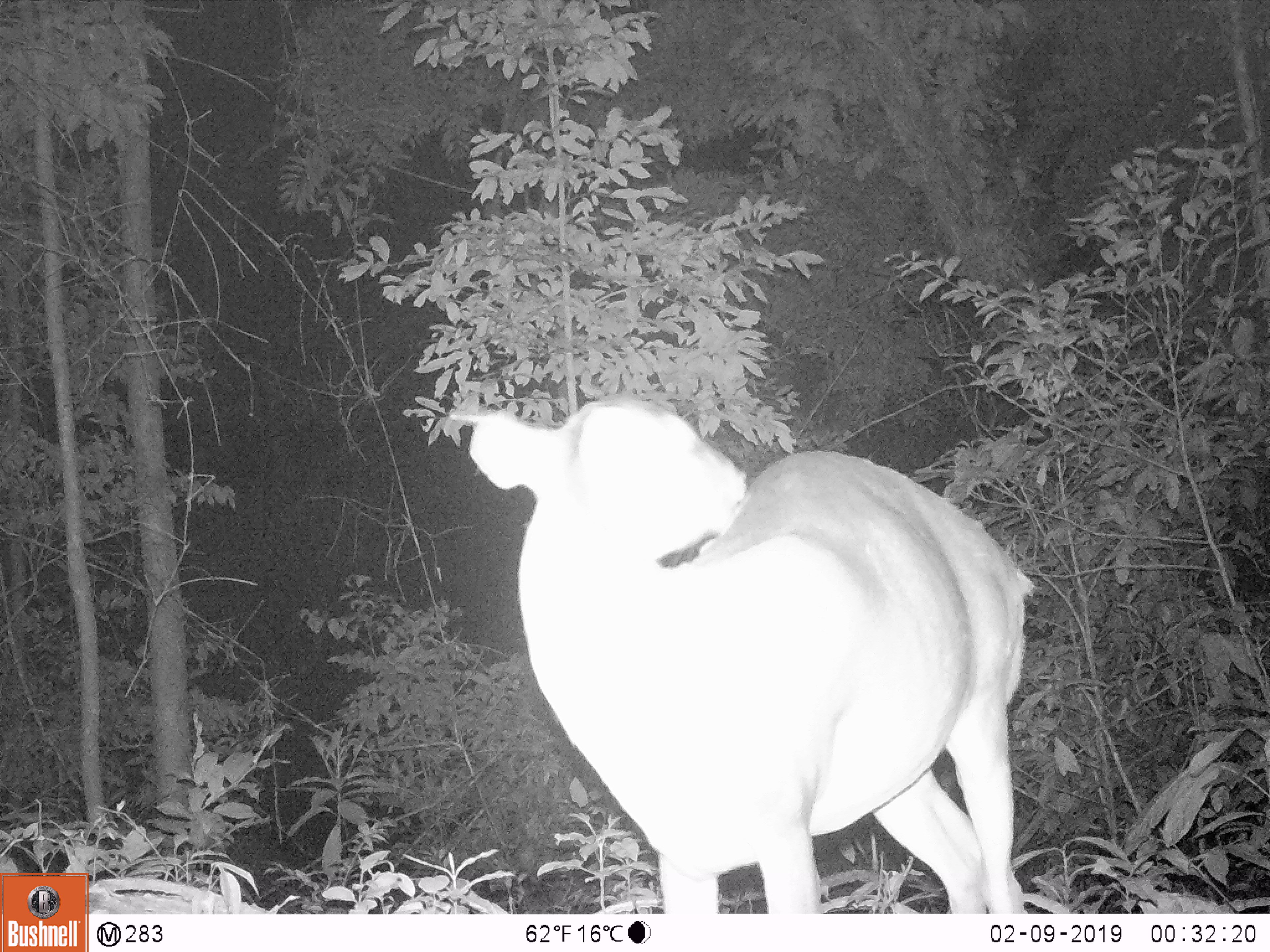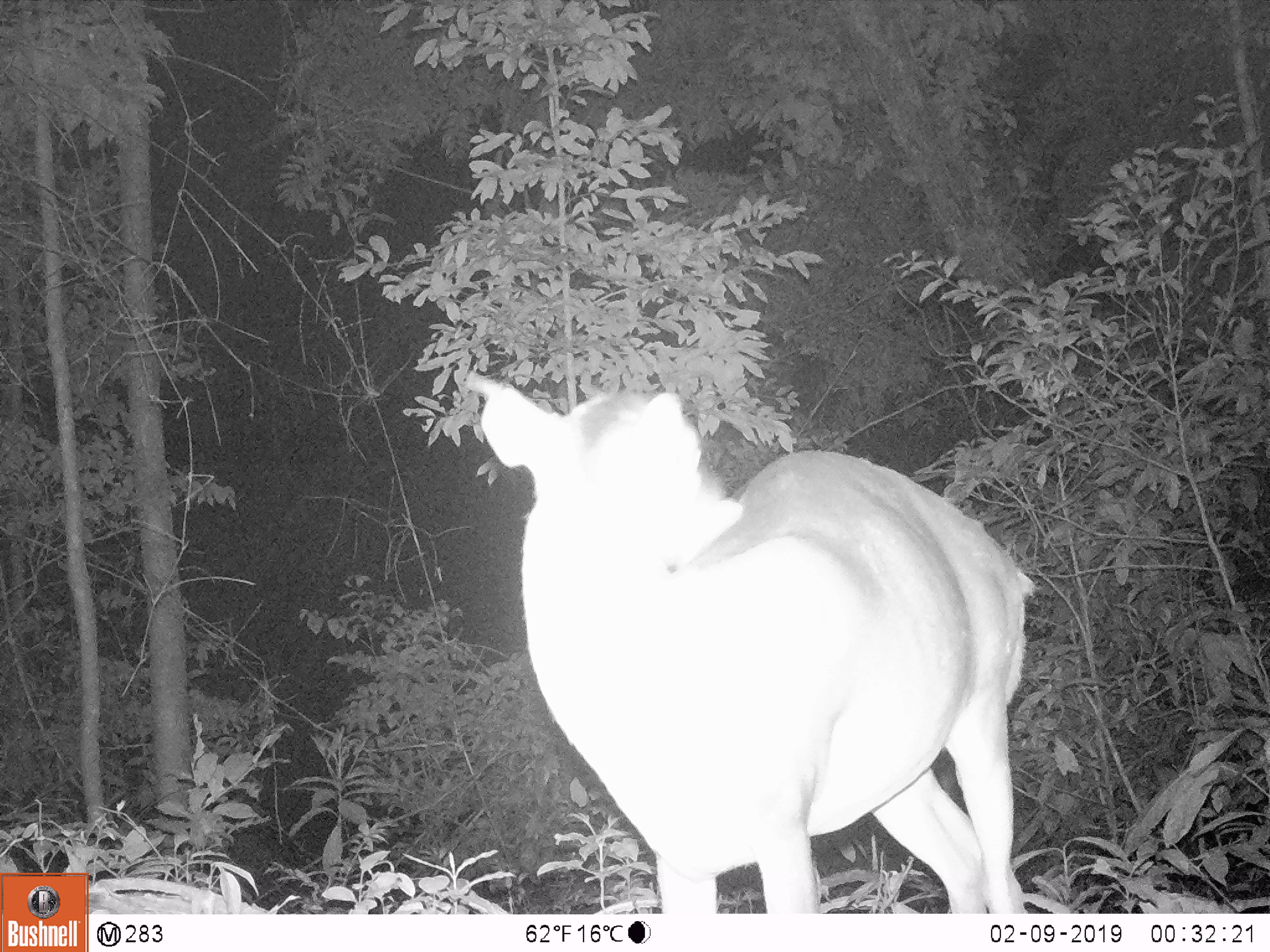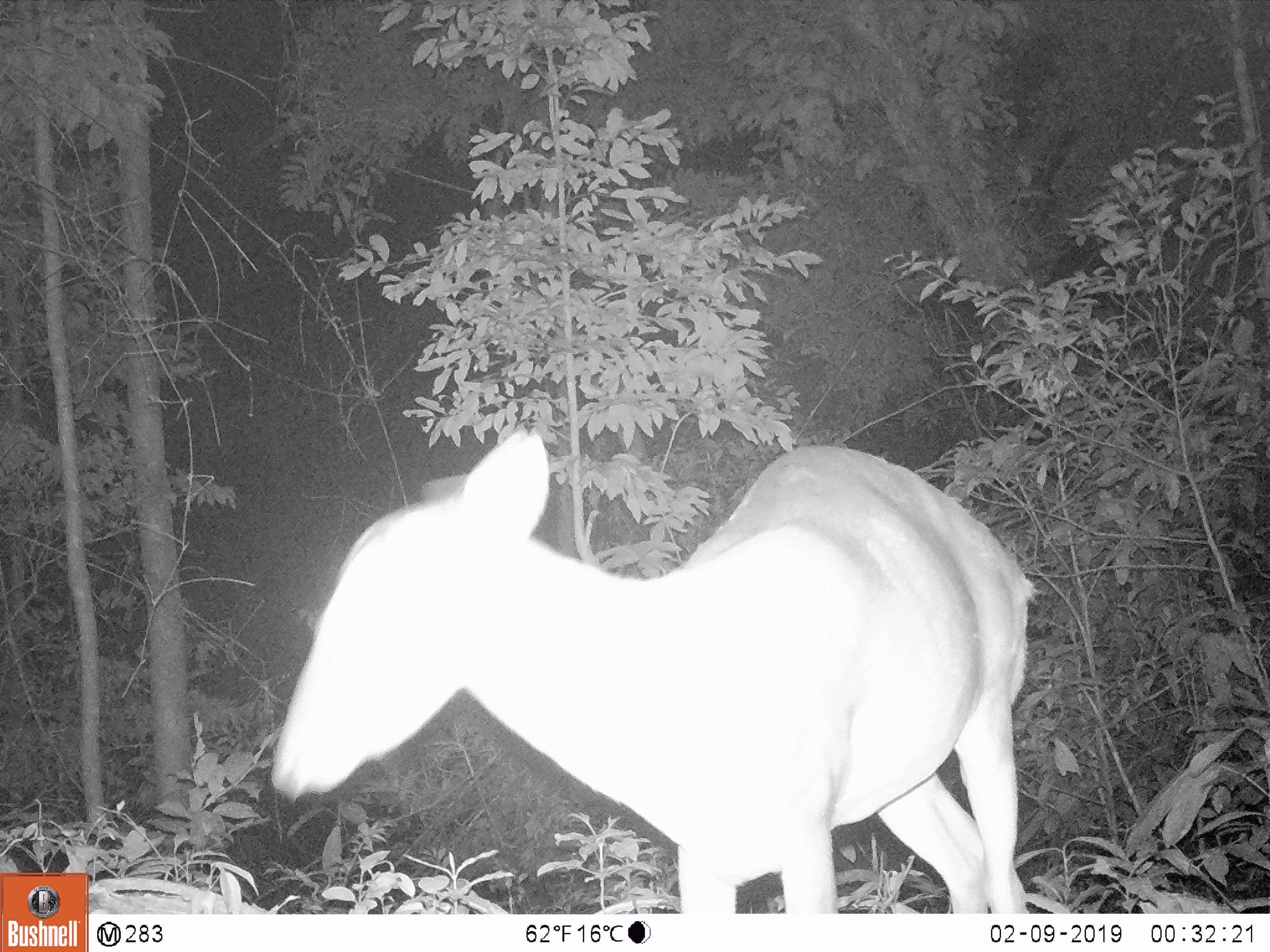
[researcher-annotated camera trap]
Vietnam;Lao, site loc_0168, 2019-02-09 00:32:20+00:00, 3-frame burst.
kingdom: Animalia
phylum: Chordata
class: Mammalia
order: Artiodactyla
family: Cervidae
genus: Muntiacus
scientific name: Muntiacus vuquangensis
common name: large-antlered muntjac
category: large antlered muntjac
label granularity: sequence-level